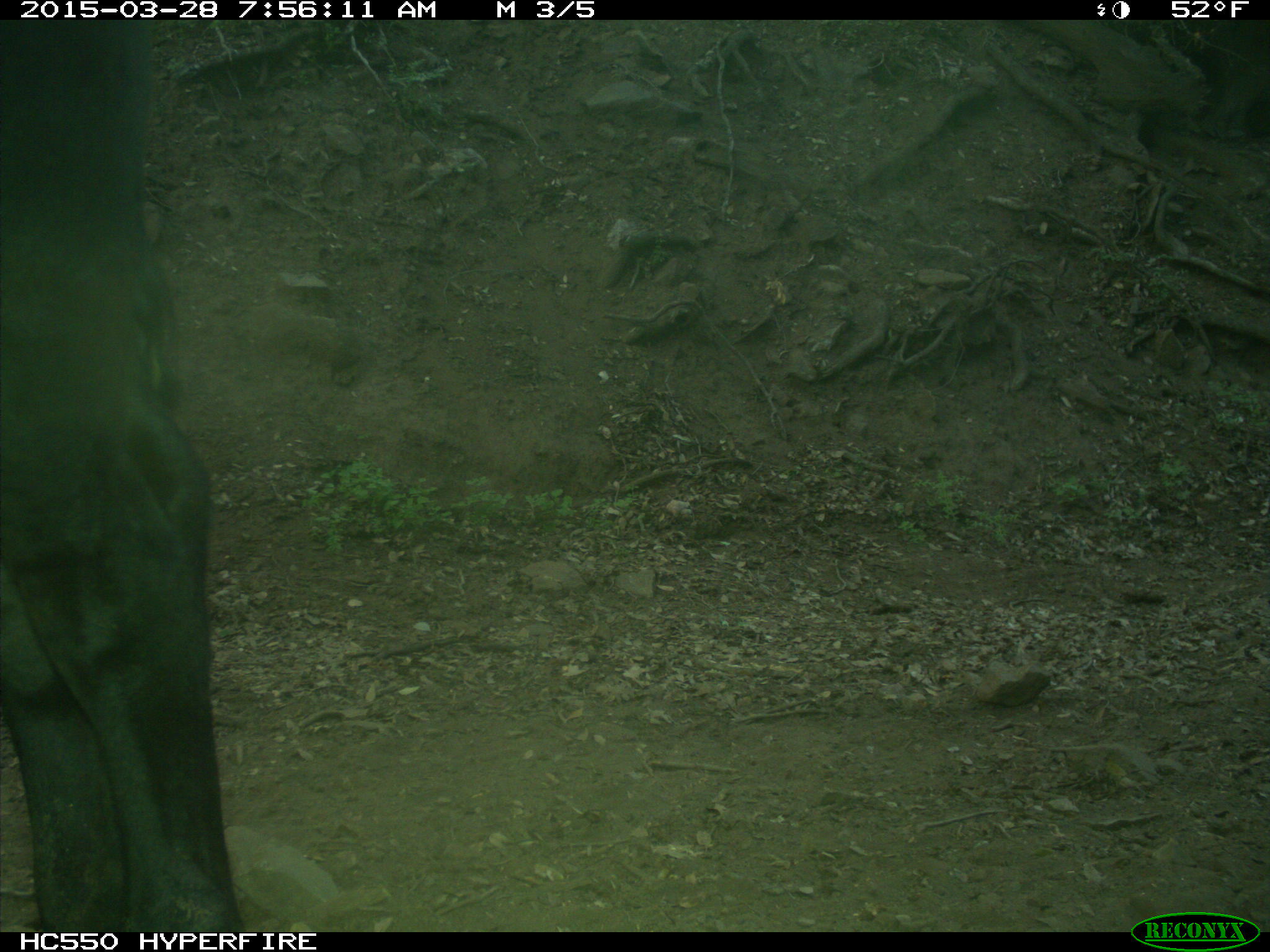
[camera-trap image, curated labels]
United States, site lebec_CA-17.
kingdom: Animalia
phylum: Chordata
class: Mammalia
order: Artiodactyla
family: Bovidae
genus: Bos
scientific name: Bos taurus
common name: domestic cow